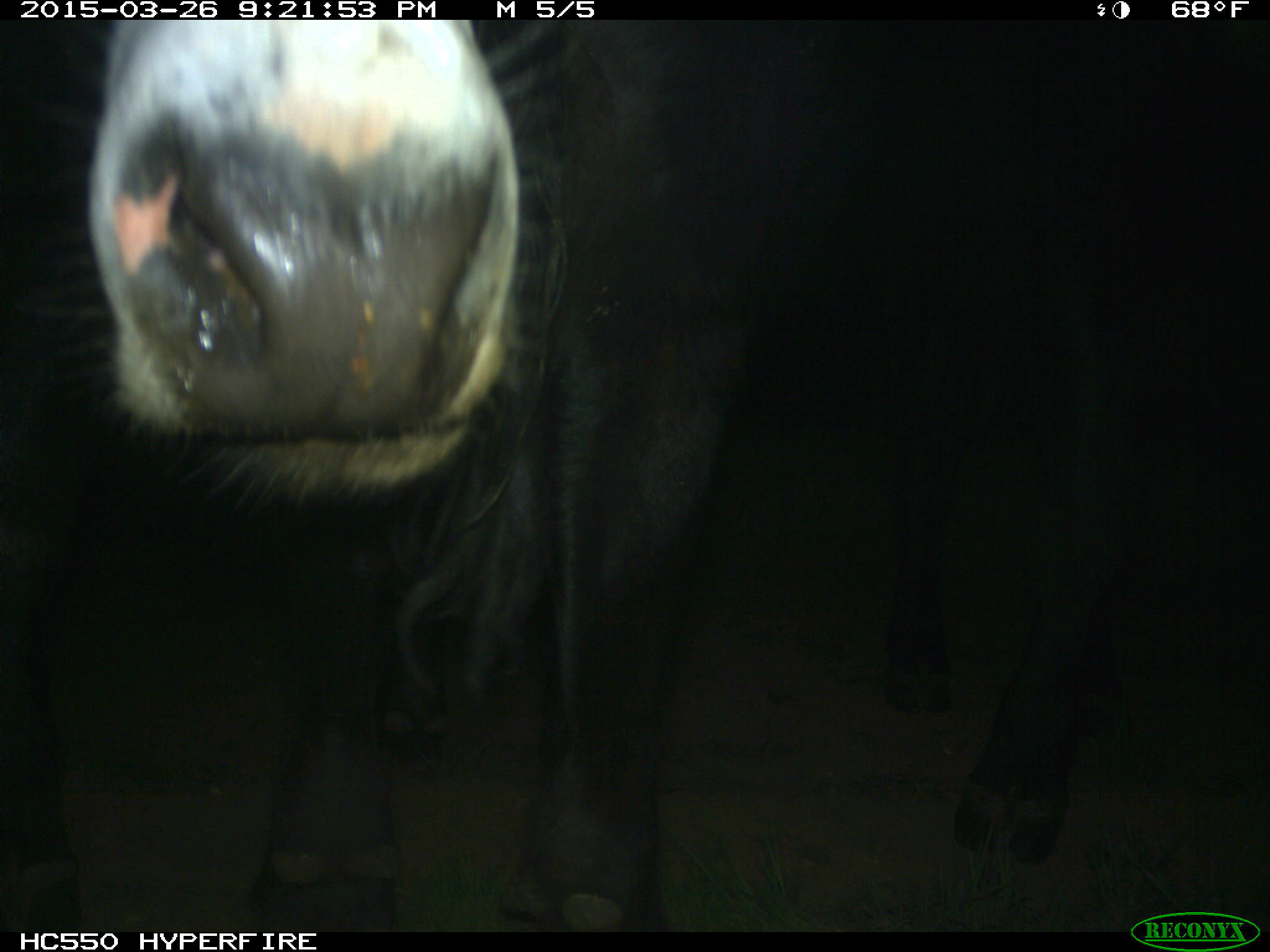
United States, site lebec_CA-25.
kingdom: Animalia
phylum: Chordata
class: Mammalia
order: Artiodactyla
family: Bovidae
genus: Bos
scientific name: Bos taurus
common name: domestic cow